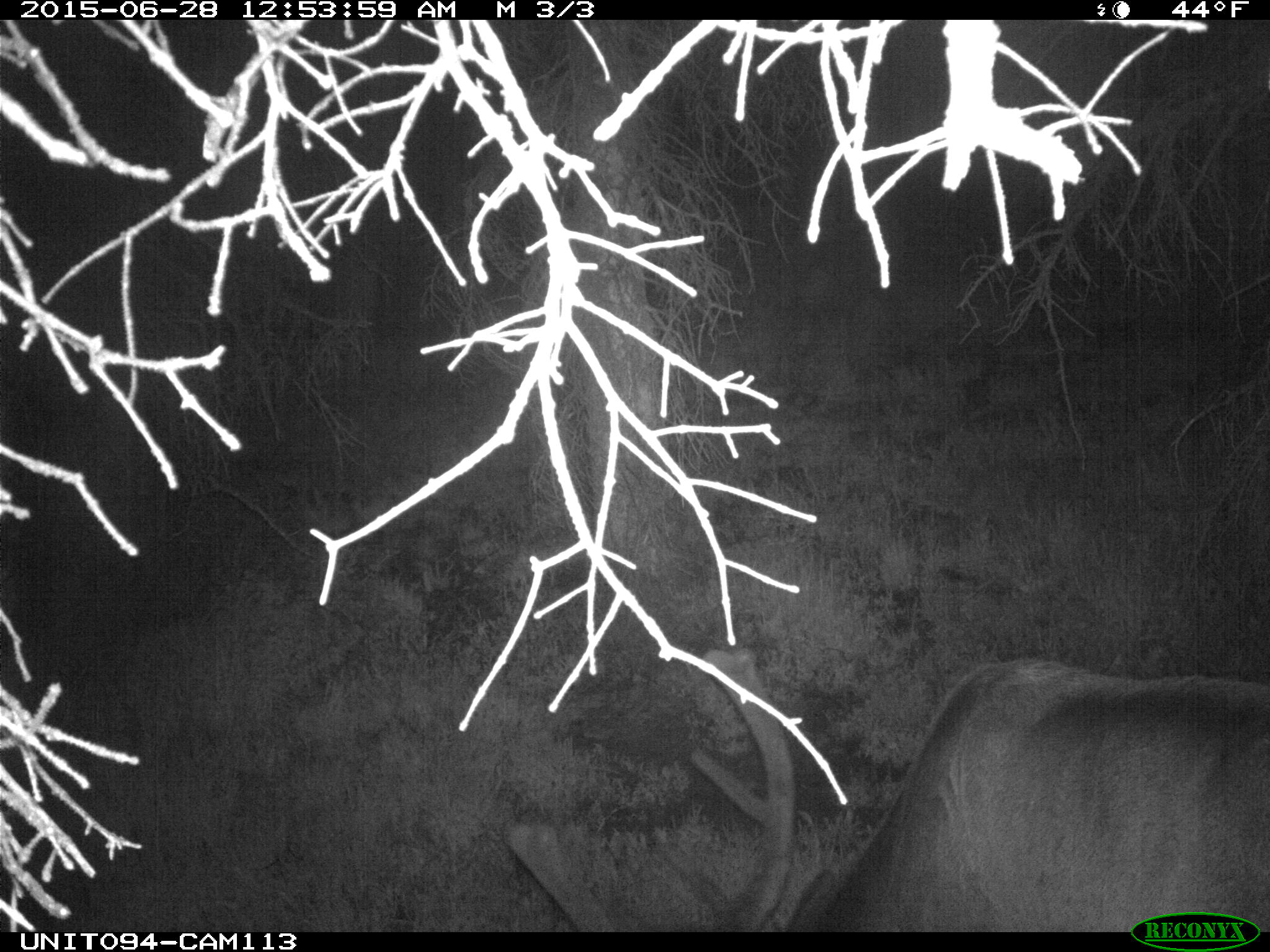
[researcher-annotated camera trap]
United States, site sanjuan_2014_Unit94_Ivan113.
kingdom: Animalia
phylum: Chordata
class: Mammalia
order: Artiodactyla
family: Cervidae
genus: Cervus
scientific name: Cervus elaphus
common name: red deer